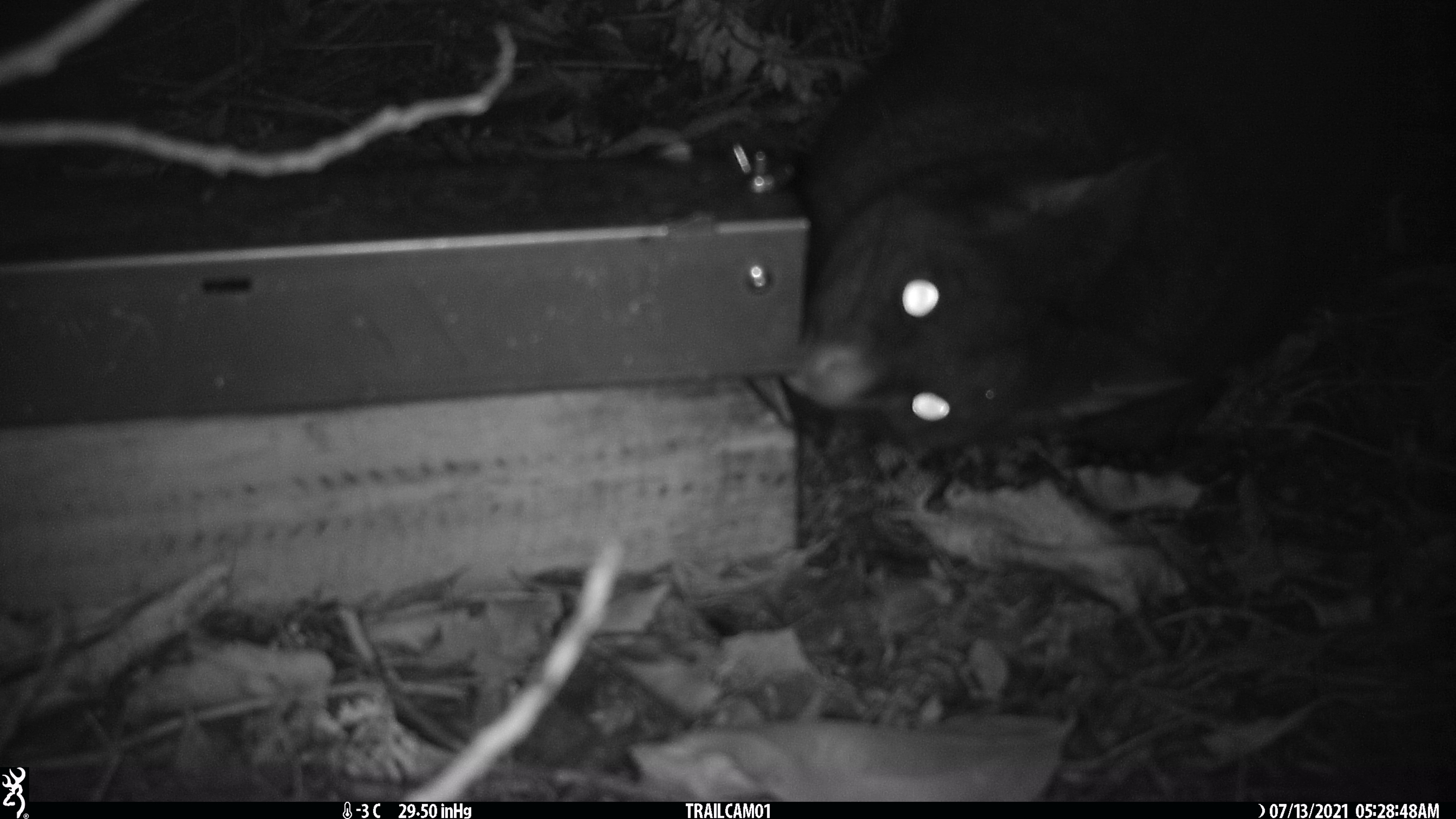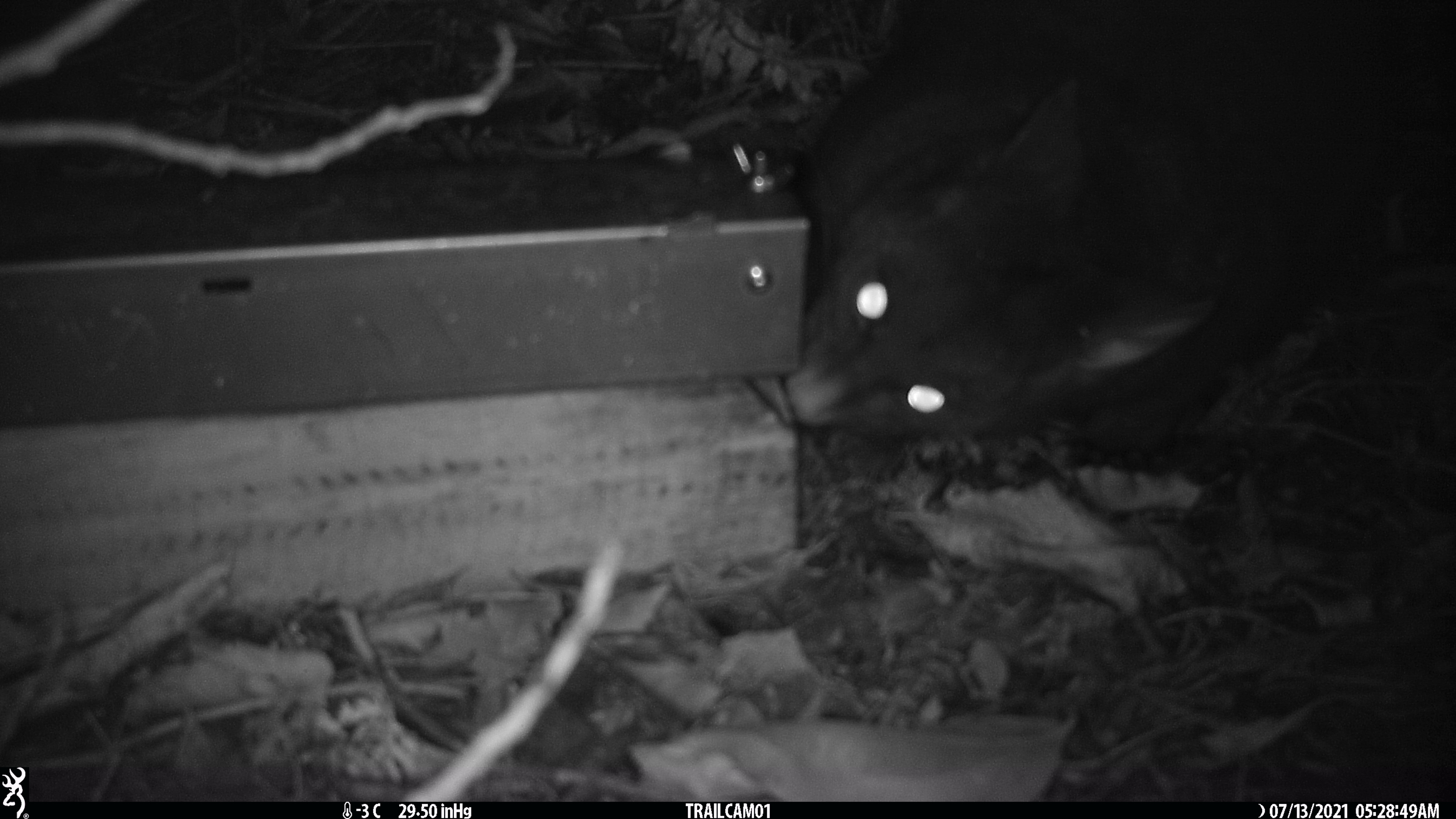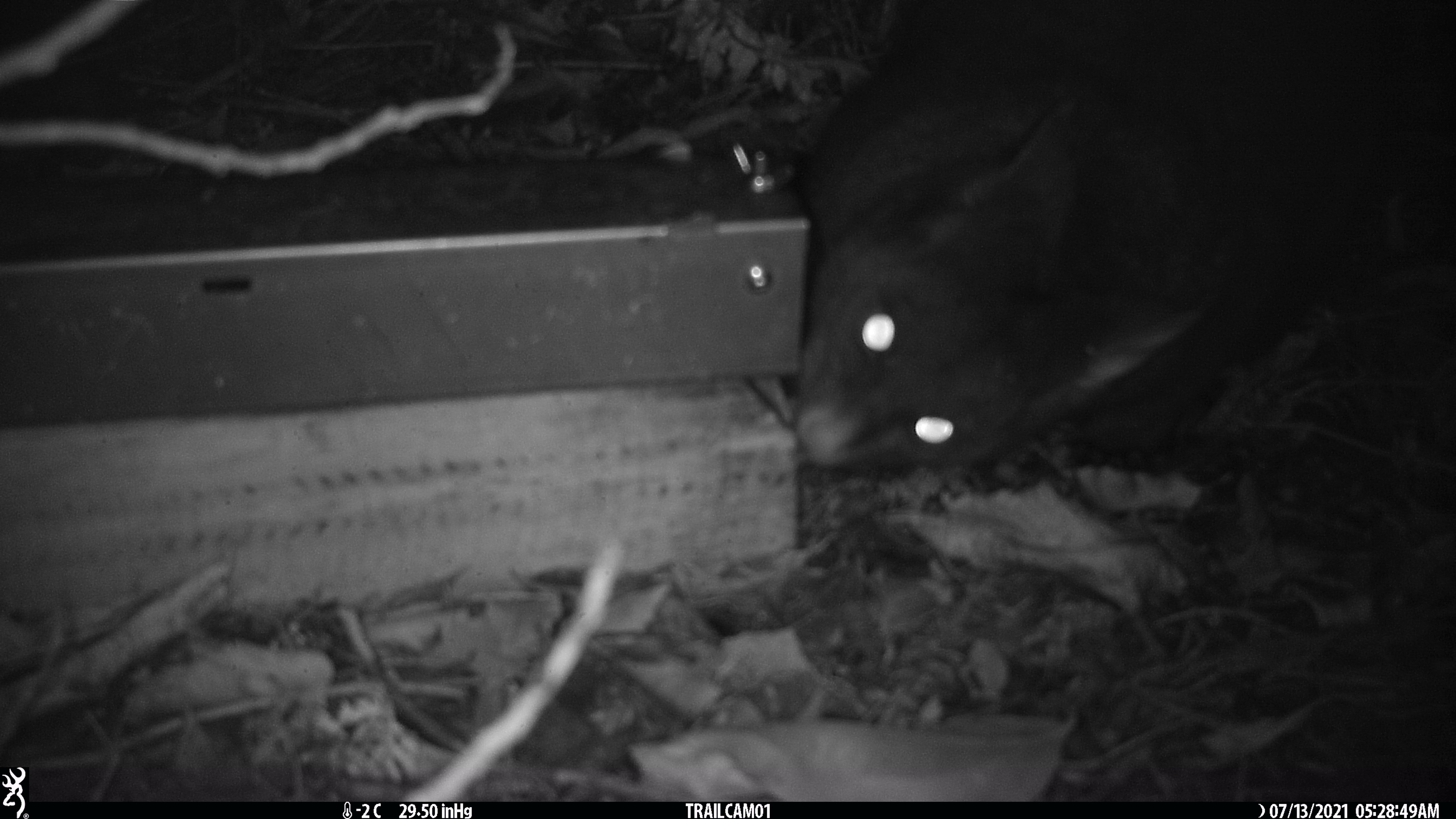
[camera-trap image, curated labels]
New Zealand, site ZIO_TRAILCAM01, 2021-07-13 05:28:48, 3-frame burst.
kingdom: Animalia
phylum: Chordata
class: Mammalia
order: Diprotodontia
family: Phalangeridae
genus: Trichosurus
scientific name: Trichosurus vulpecula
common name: common brushtail possum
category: possum